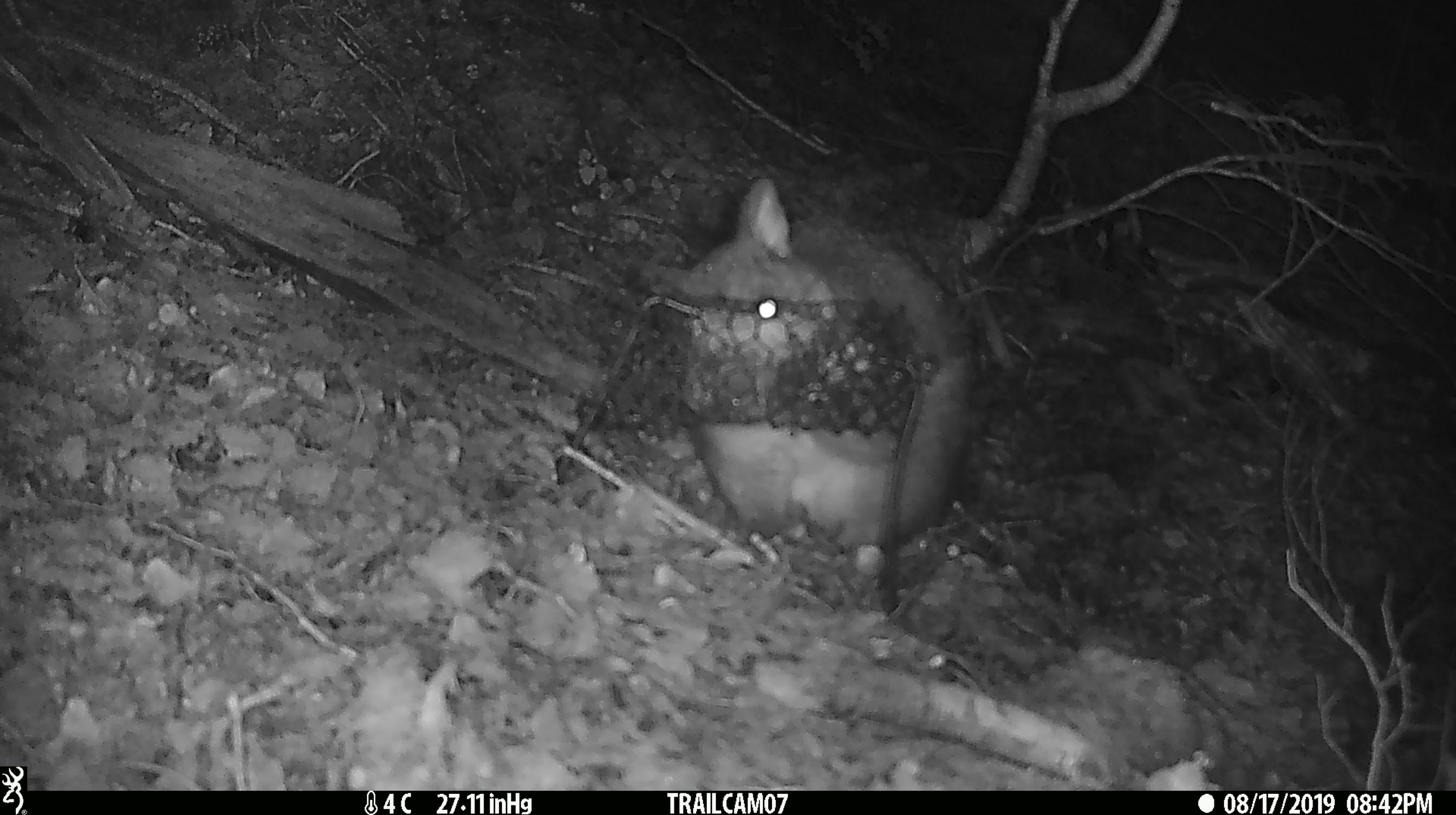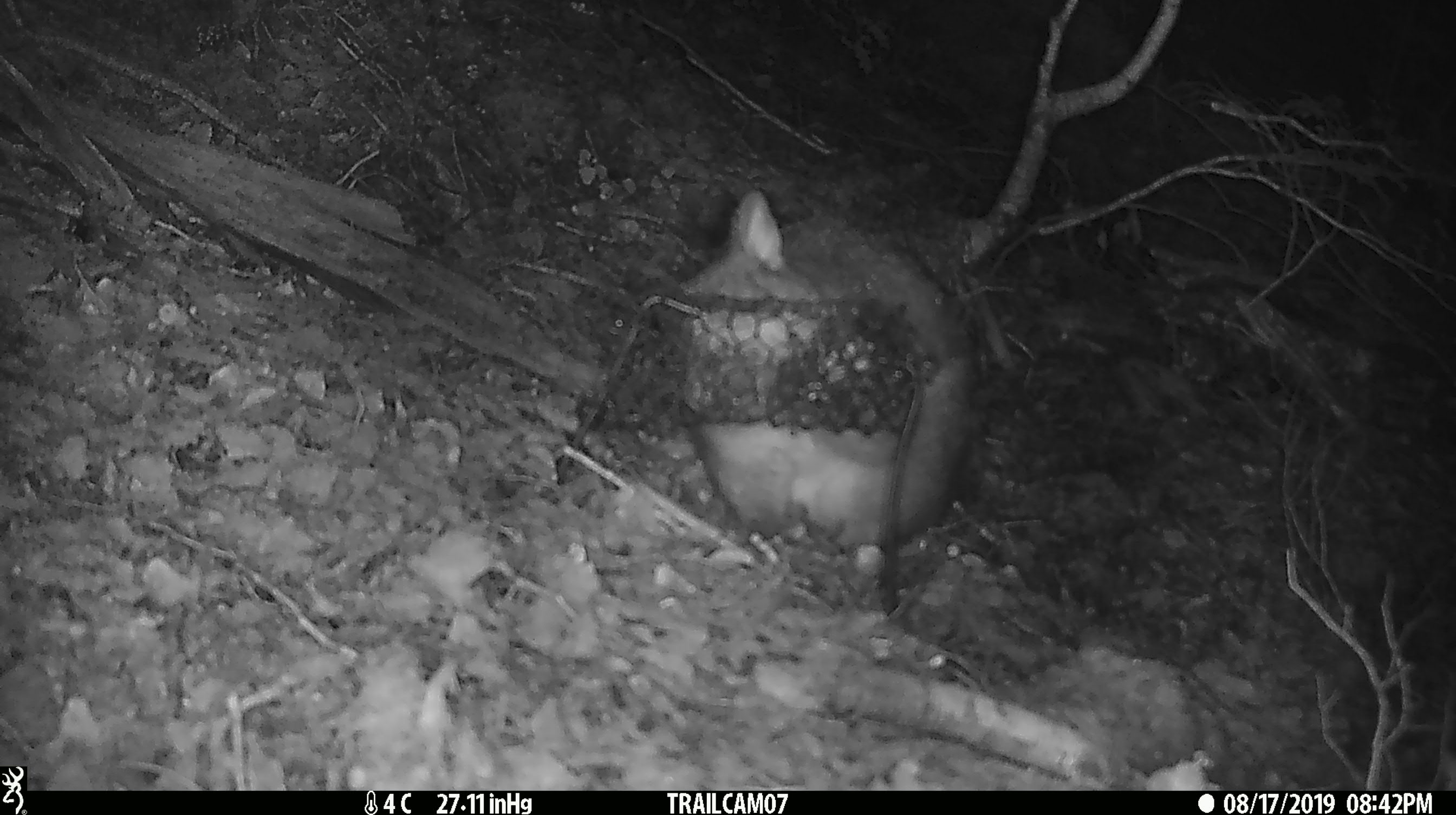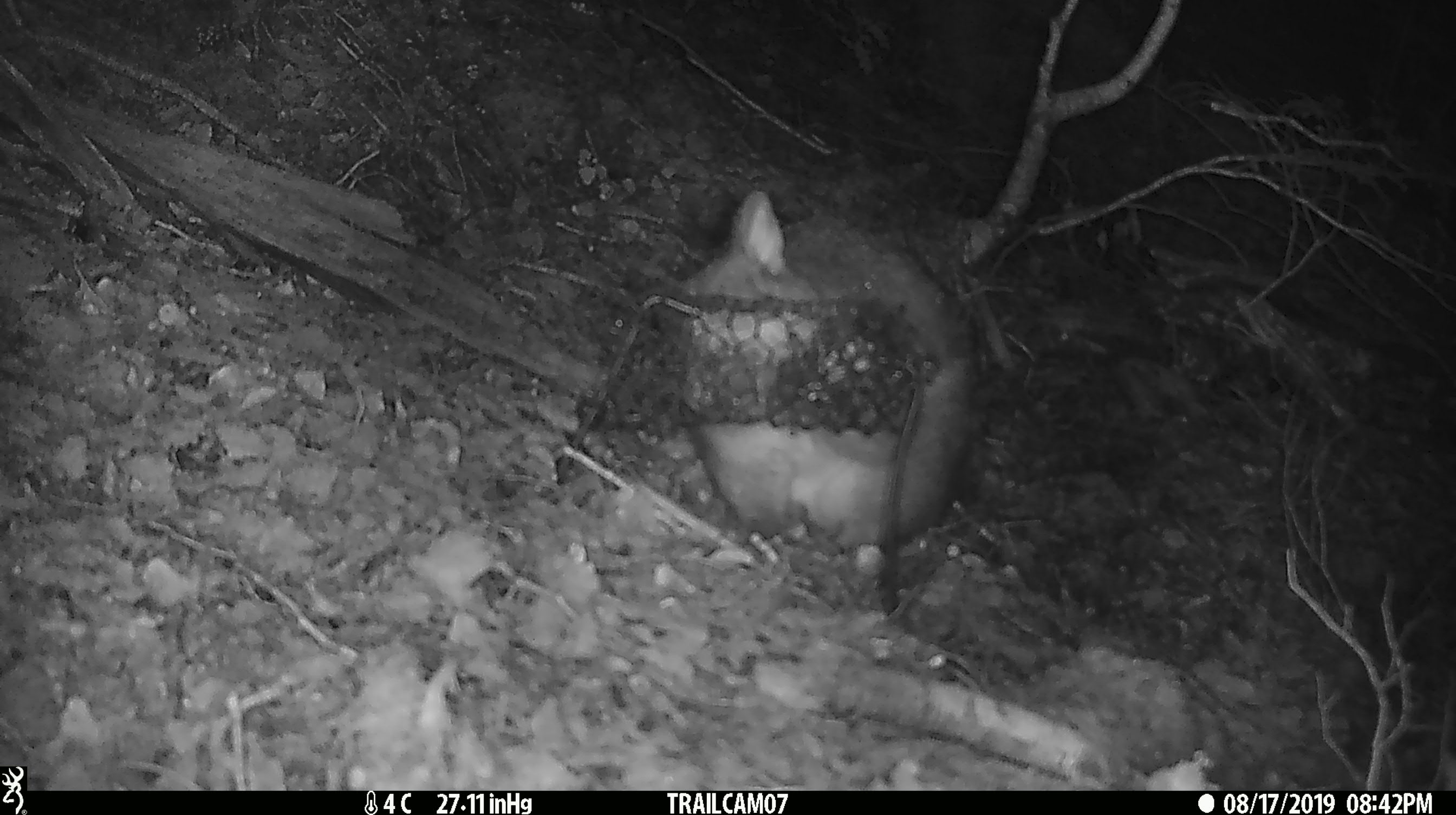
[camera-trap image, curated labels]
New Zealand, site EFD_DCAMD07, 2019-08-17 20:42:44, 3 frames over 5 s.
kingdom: Animalia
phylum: Chordata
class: Mammalia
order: Diprotodontia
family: Phalangeridae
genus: Trichosurus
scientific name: Trichosurus vulpecula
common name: common brushtail possum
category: possum